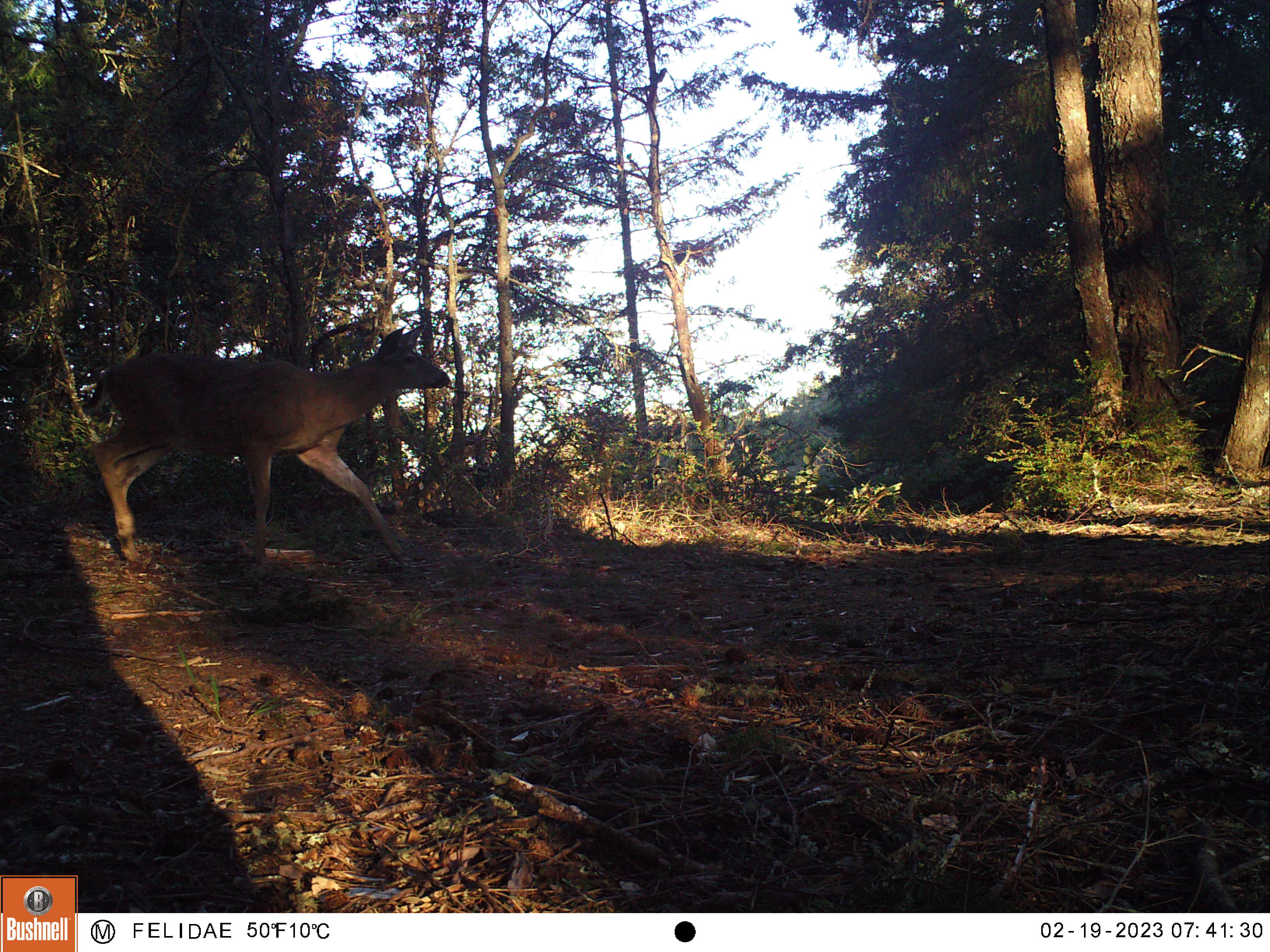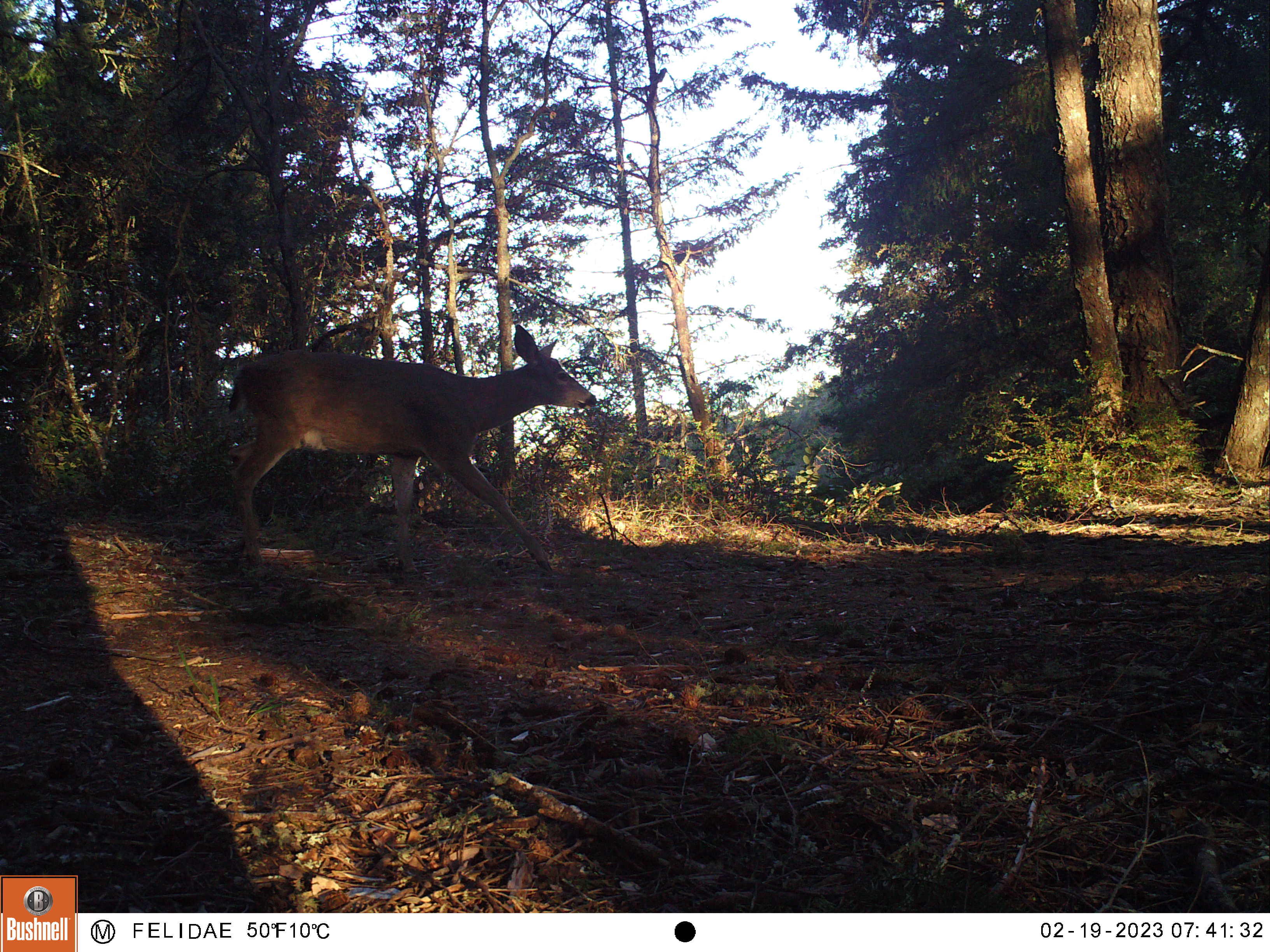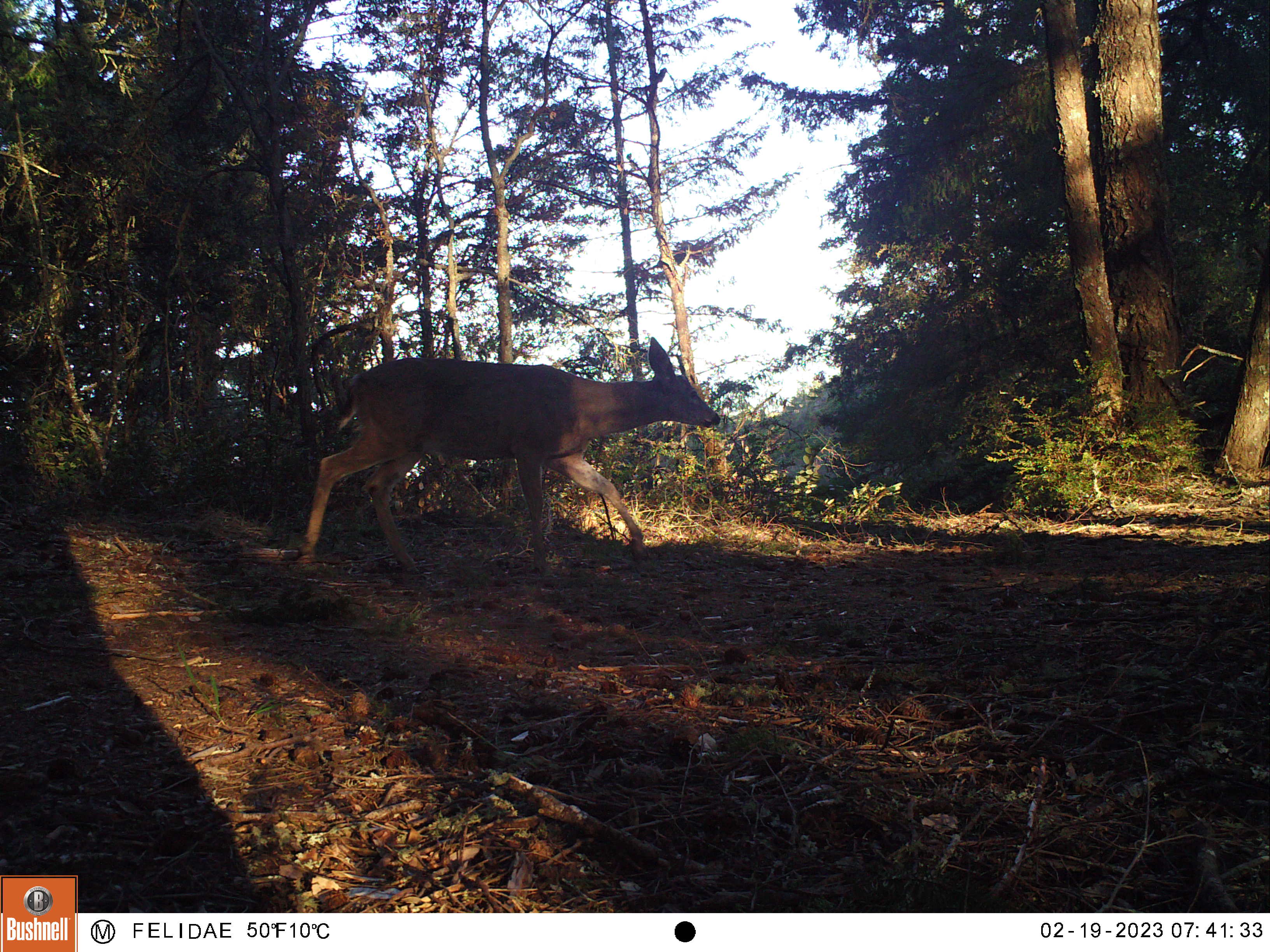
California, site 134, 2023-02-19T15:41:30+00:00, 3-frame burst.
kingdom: Animalia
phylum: Chordata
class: Mammalia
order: Artiodactyla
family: Cervidae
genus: Odocoileus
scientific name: Odocoileus hemionus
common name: mule deer